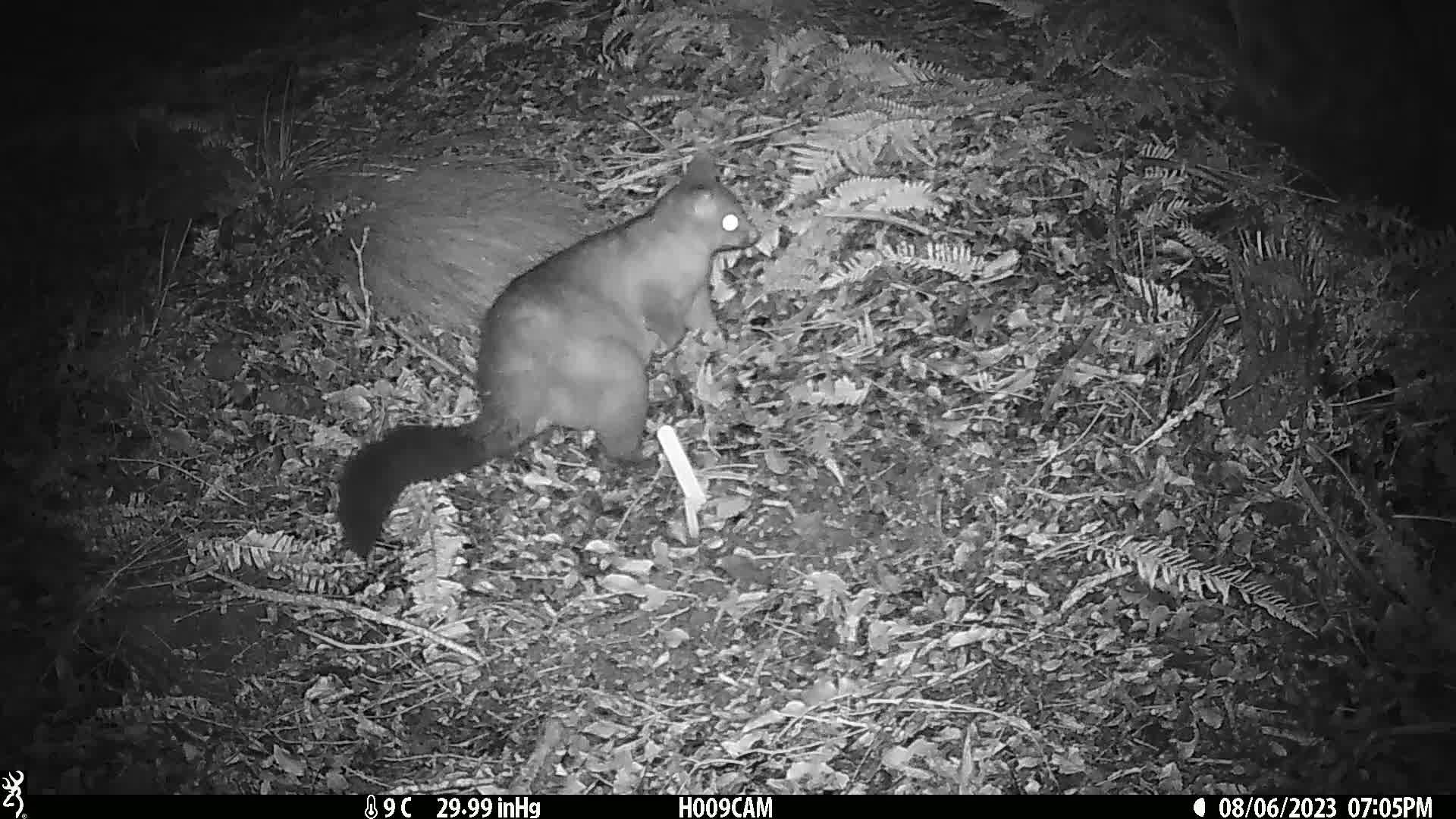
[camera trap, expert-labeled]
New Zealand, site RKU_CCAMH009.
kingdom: Animalia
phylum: Chordata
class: Mammalia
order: Diprotodontia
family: Phalangeridae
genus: Trichosurus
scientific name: Trichosurus vulpecula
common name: common brushtail possum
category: possum